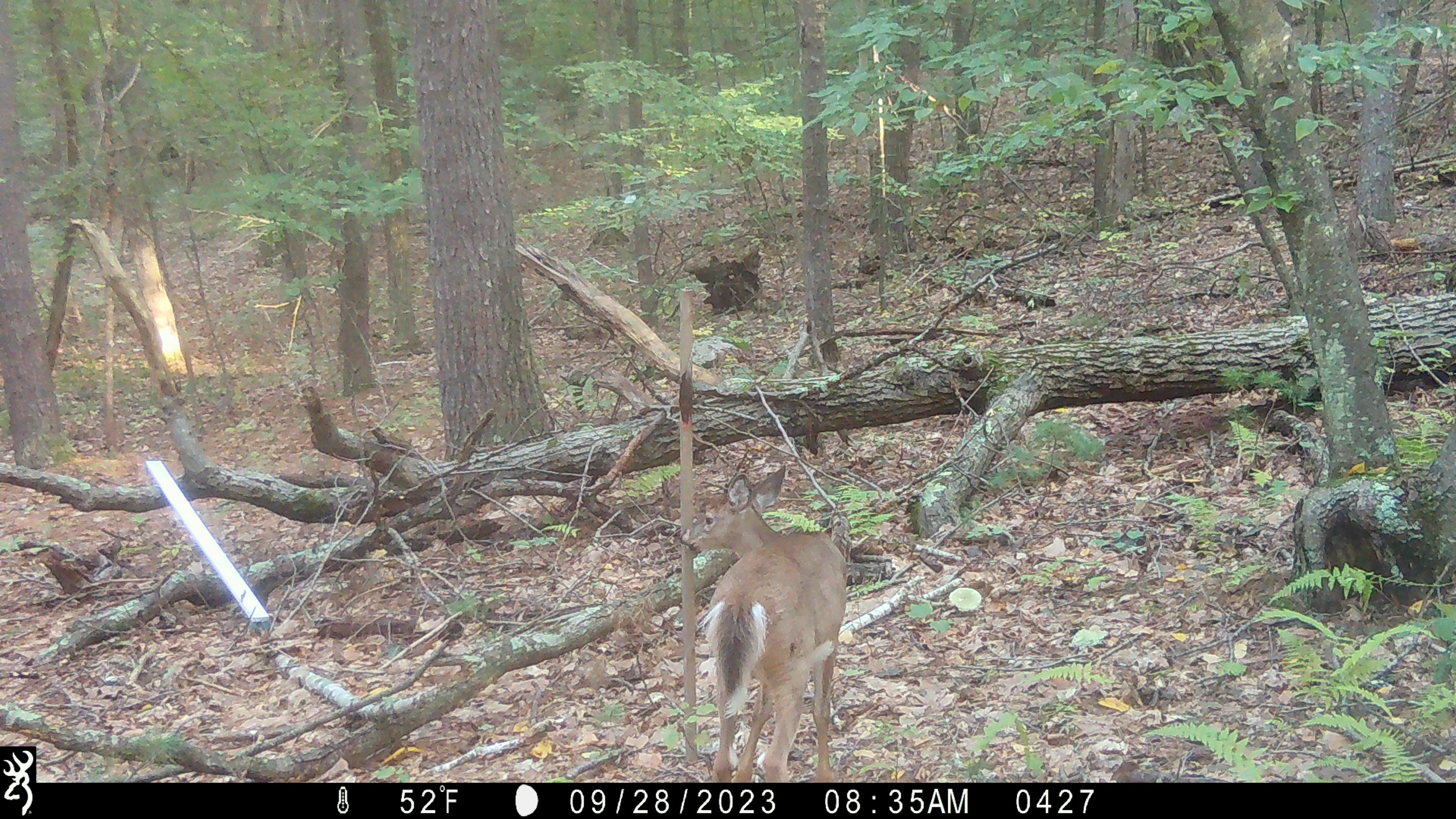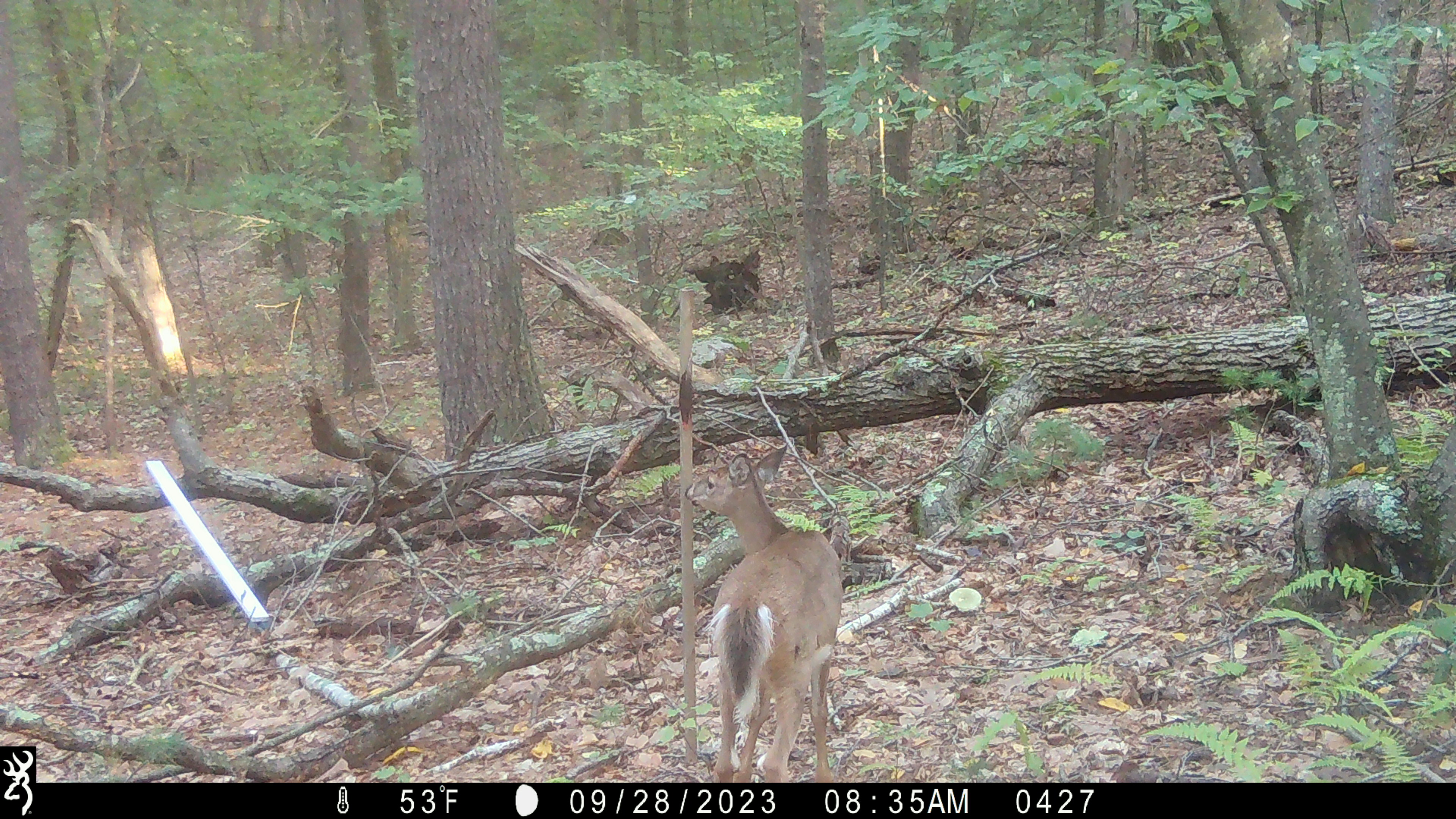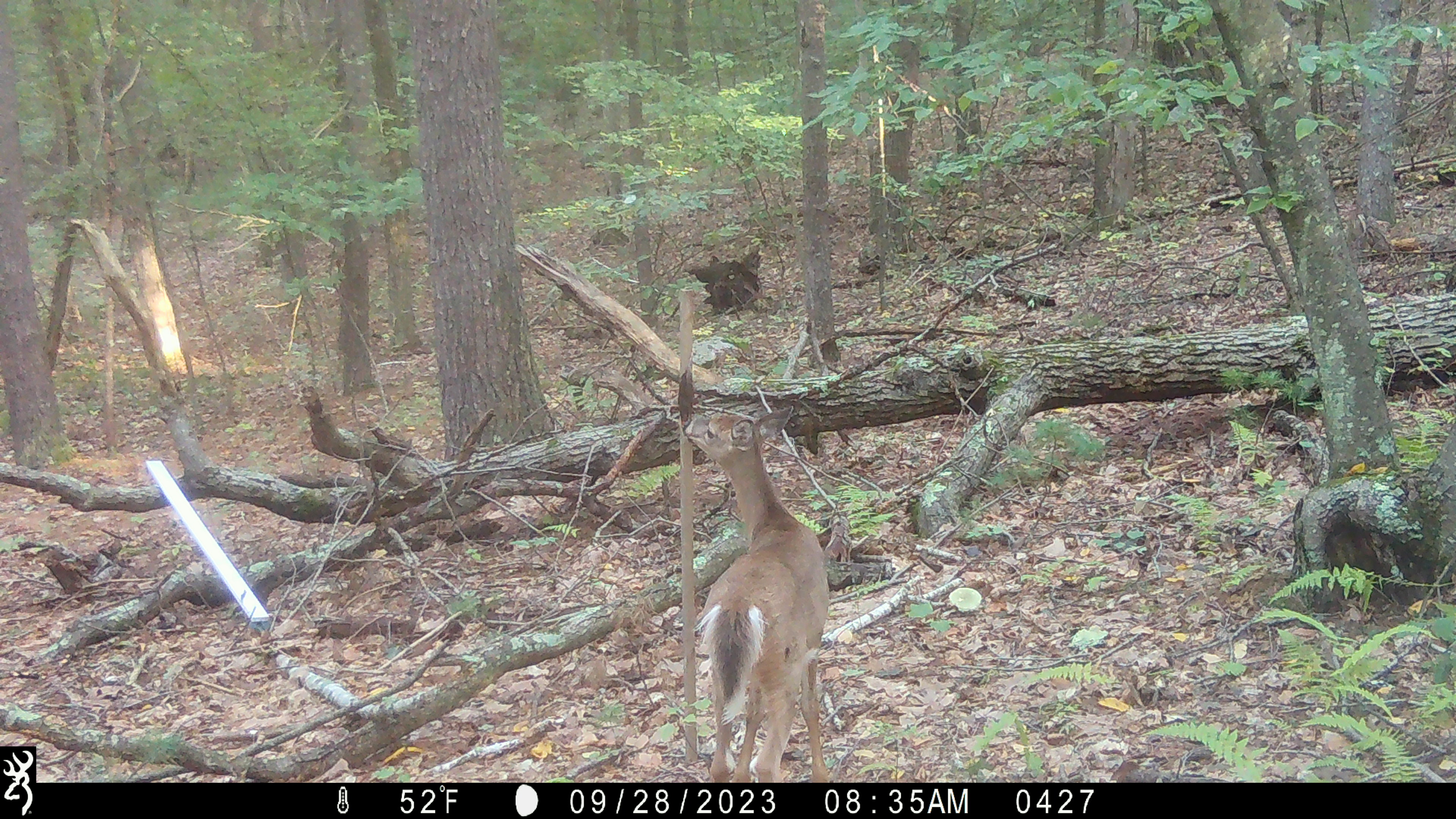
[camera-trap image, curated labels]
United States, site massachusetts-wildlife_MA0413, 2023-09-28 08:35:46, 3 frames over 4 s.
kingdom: Animalia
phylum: Chordata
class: Mammalia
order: Artiodactyla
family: Cervidae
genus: Odocoileus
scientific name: Odocoileus virginianus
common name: white-tailed deer